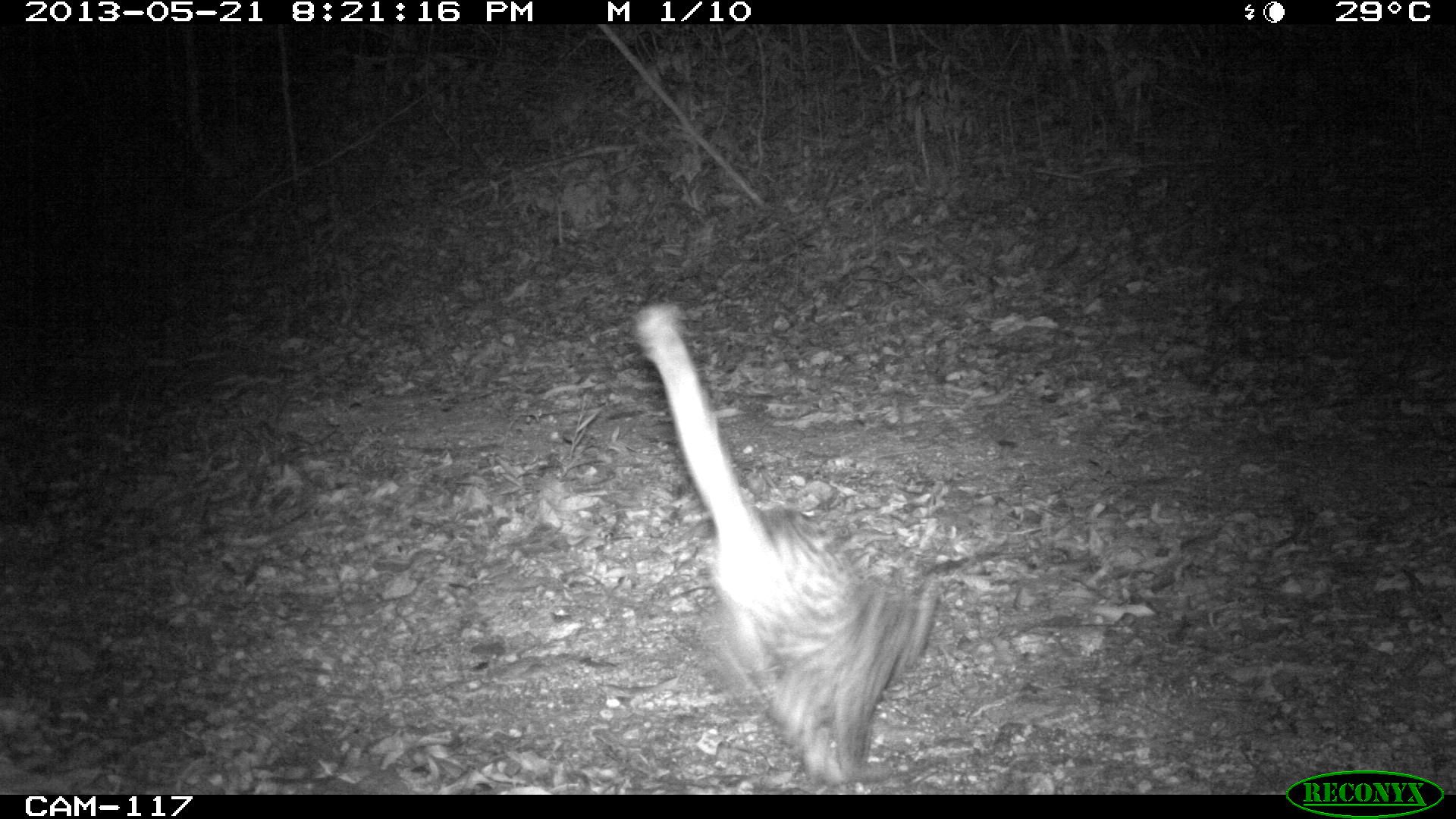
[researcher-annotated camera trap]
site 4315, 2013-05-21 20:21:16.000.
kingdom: Animalia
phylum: Chordata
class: Mammalia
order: Carnivora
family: Felidae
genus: Leopardus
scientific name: Leopardus wiedii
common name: margay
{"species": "Leopardus wiedii (margay)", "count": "1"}